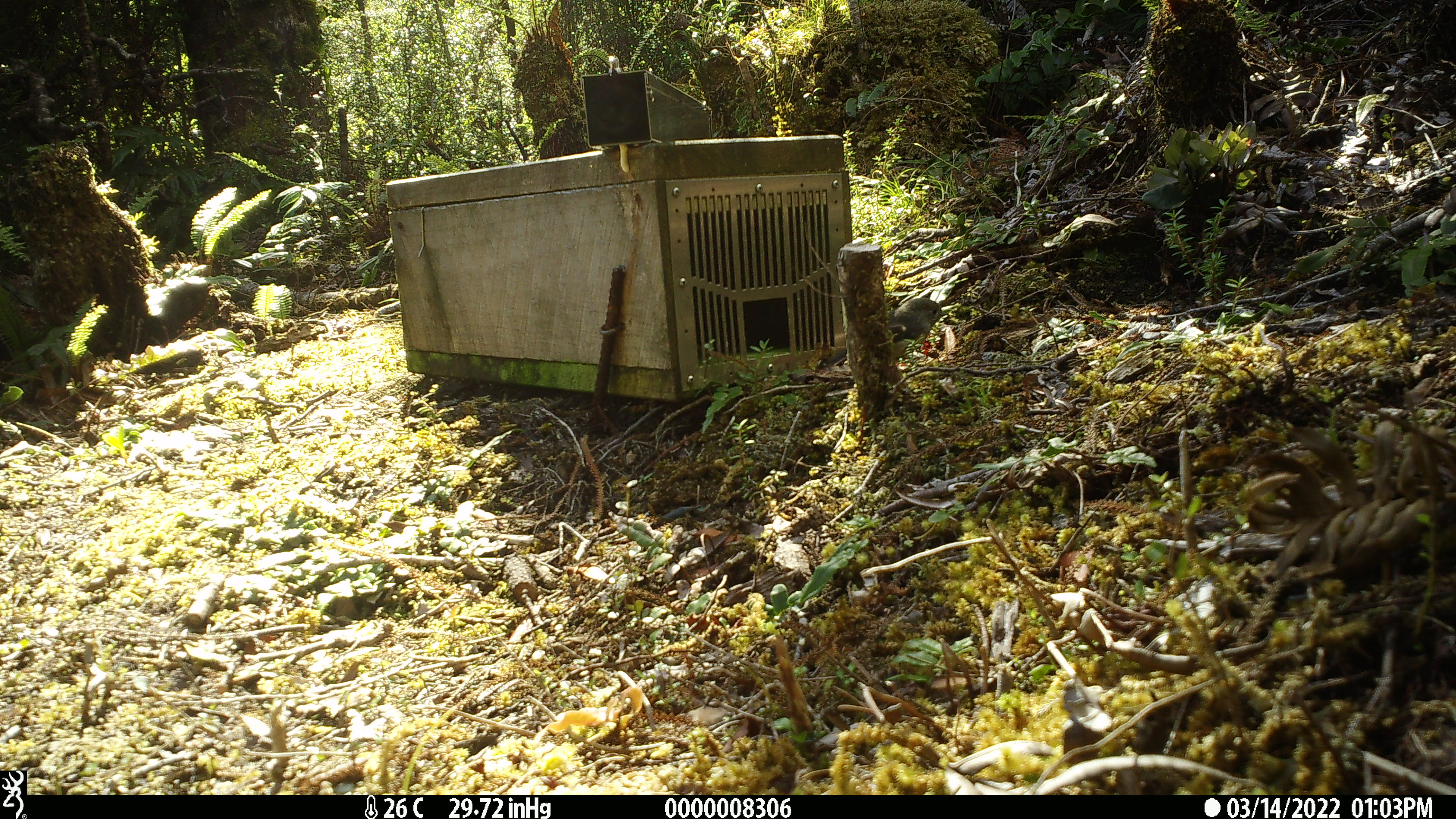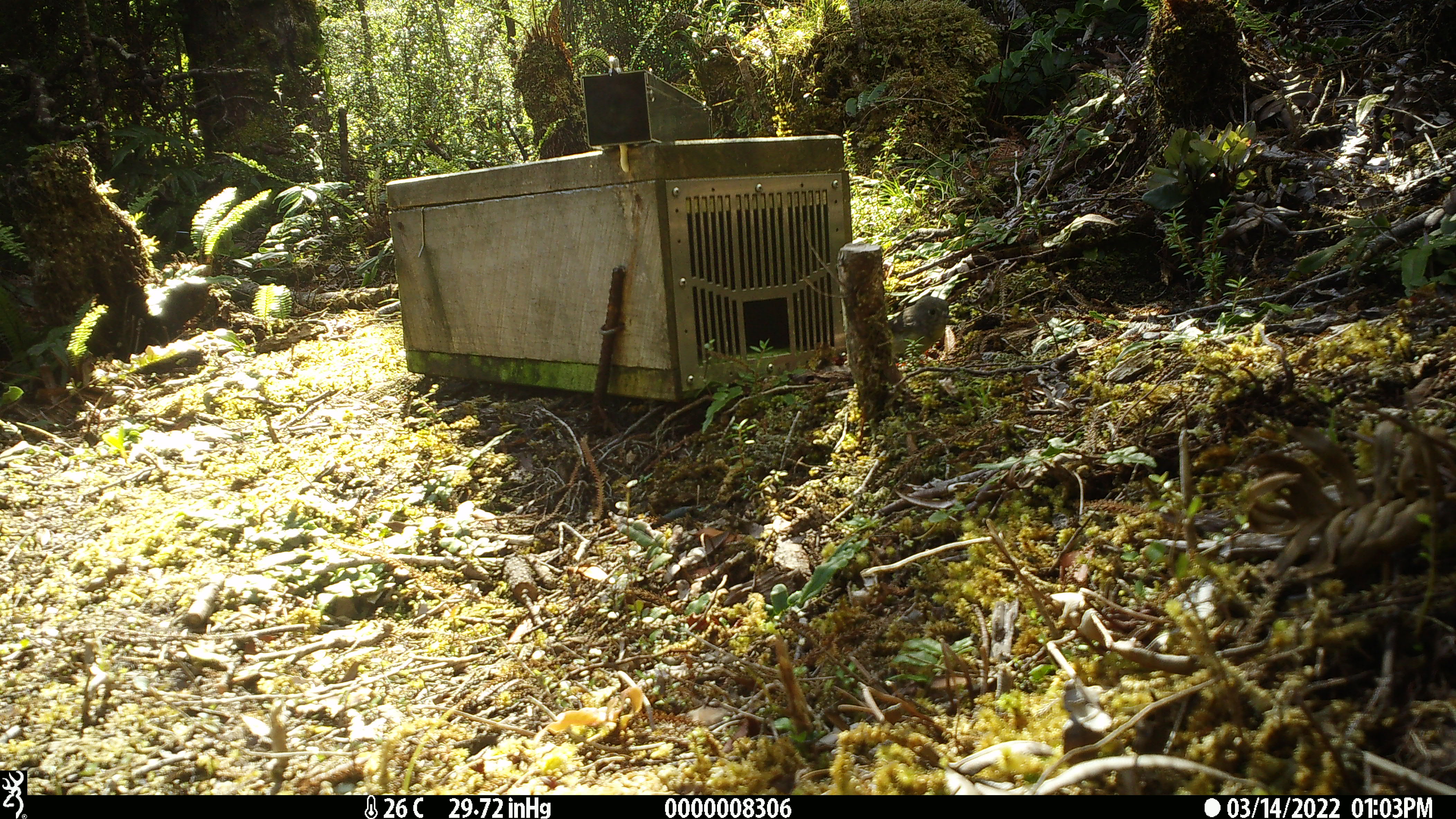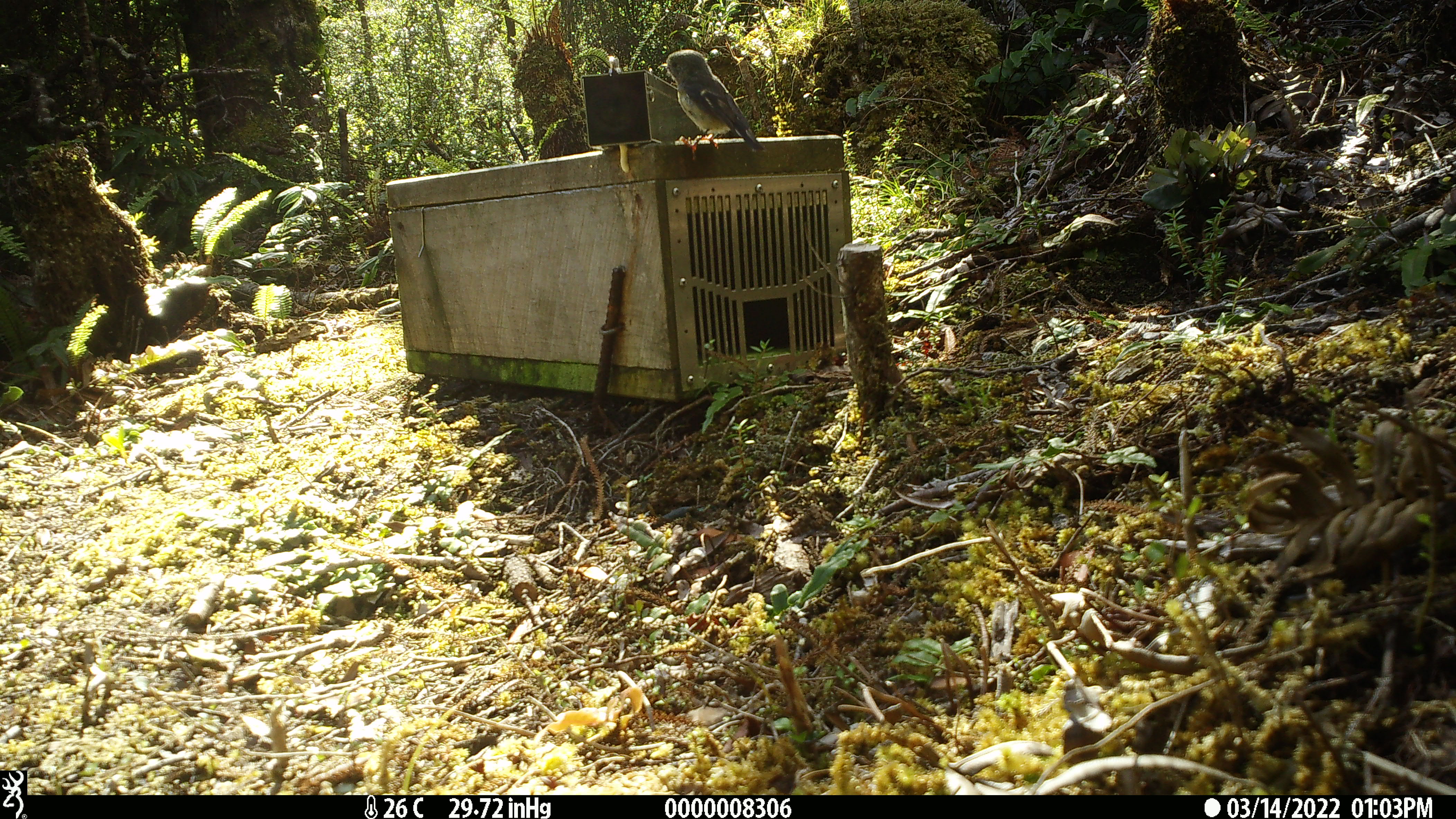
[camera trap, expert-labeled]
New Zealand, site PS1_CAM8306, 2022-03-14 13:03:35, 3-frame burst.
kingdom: Animalia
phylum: Chordata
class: Aves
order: Passeriformes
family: Petroicidae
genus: Petroica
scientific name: Petroica macrocephala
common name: tomtit